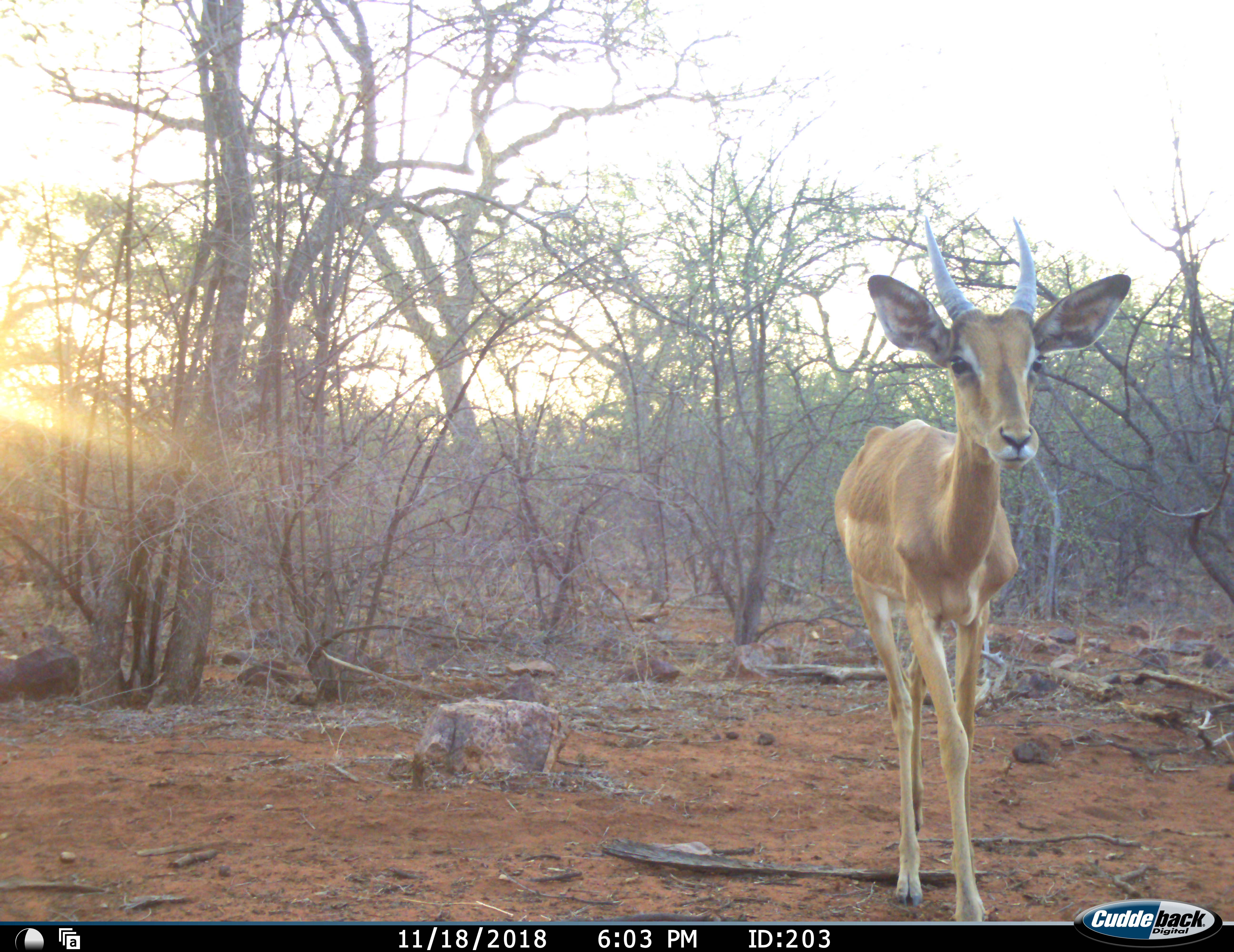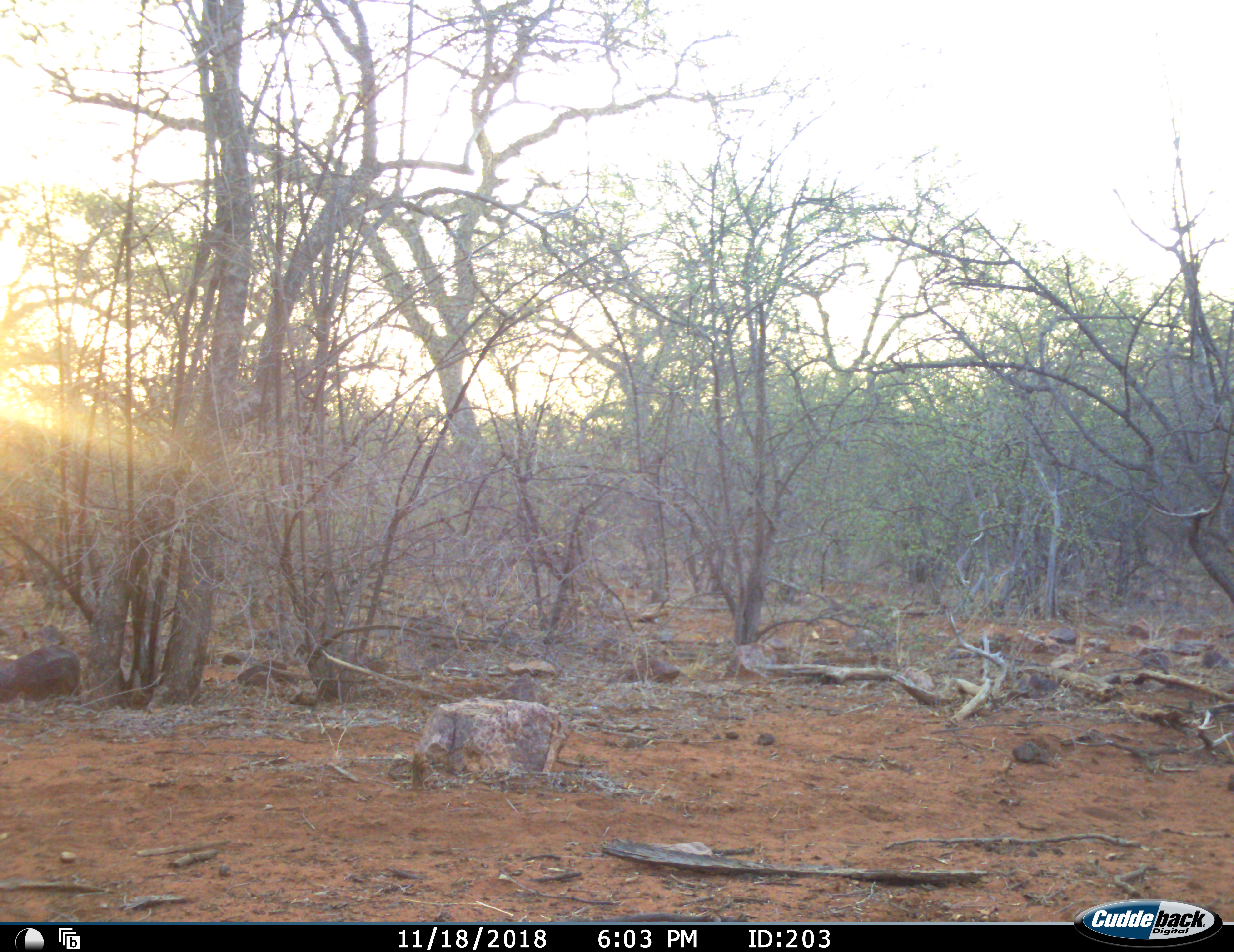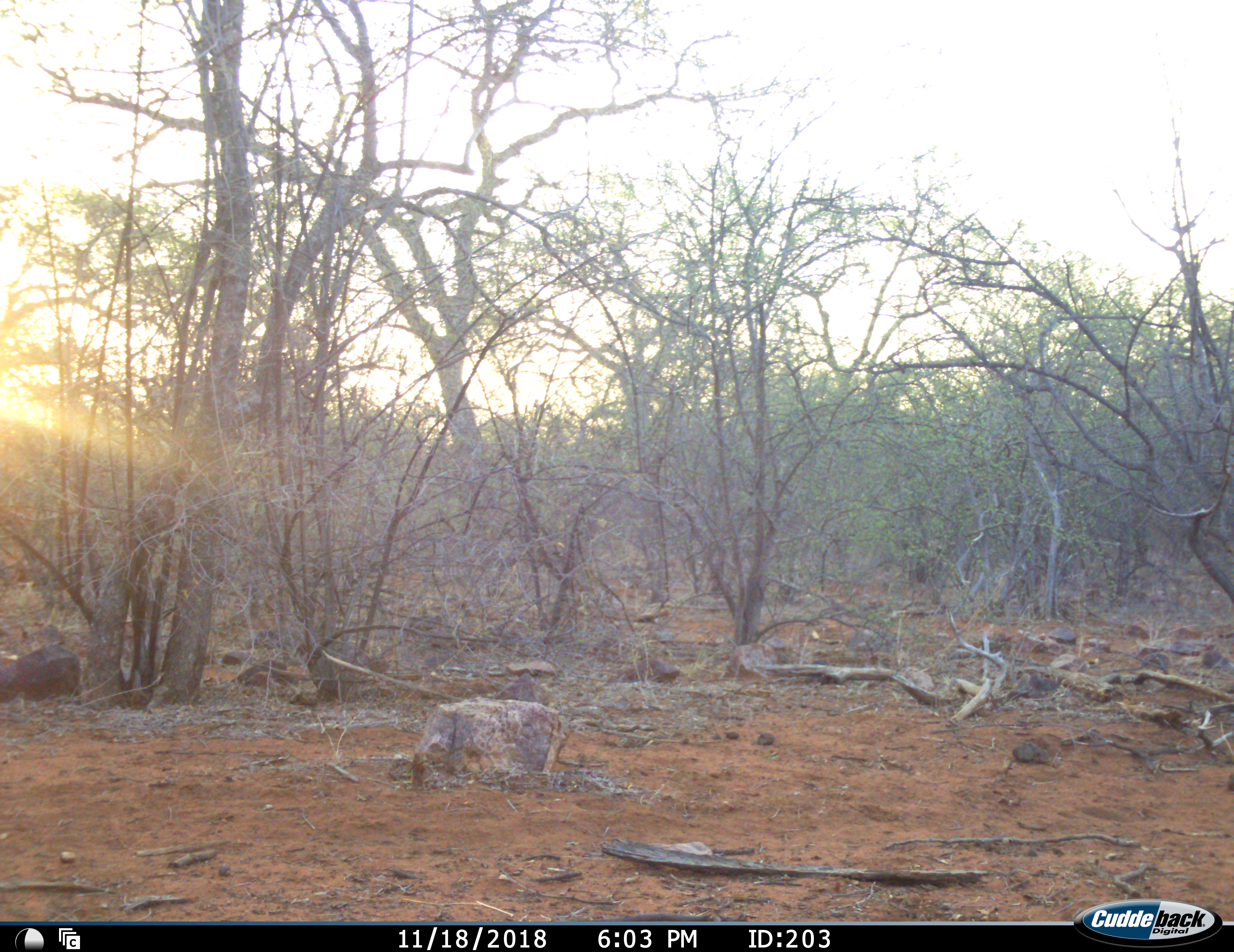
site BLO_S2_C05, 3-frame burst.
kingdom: Animalia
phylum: Chordata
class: Mammalia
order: Artiodactyla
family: Bovidae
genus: Aepyceros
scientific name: Aepyceros melampus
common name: impala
Impala (Aepyceros melampus), count 1. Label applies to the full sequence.